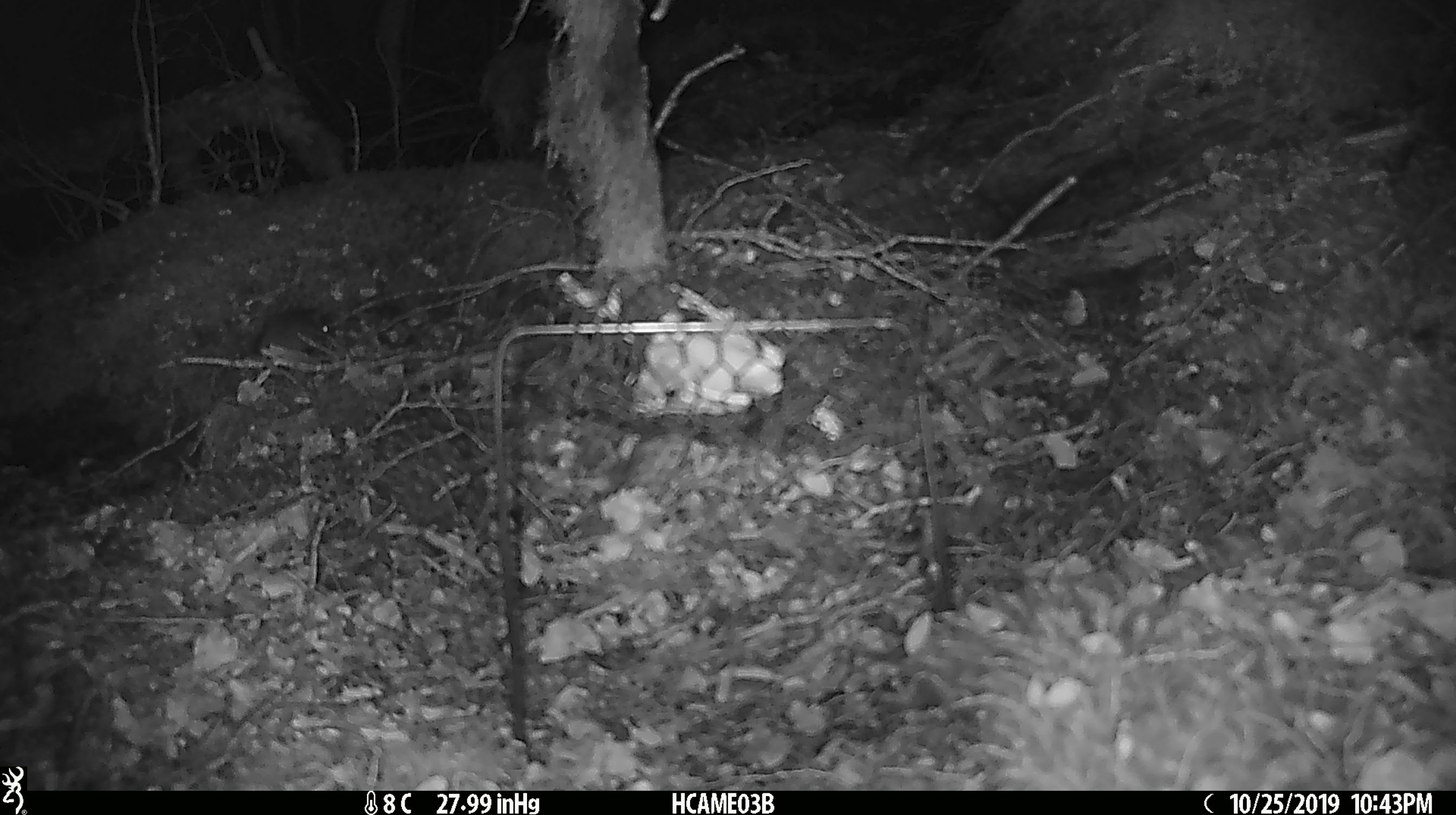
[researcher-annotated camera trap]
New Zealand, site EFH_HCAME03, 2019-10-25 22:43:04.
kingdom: Animalia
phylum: Chordata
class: Mammalia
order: Rodentia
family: Muridae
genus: Mus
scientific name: Mus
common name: mouse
Mouse (Mus).